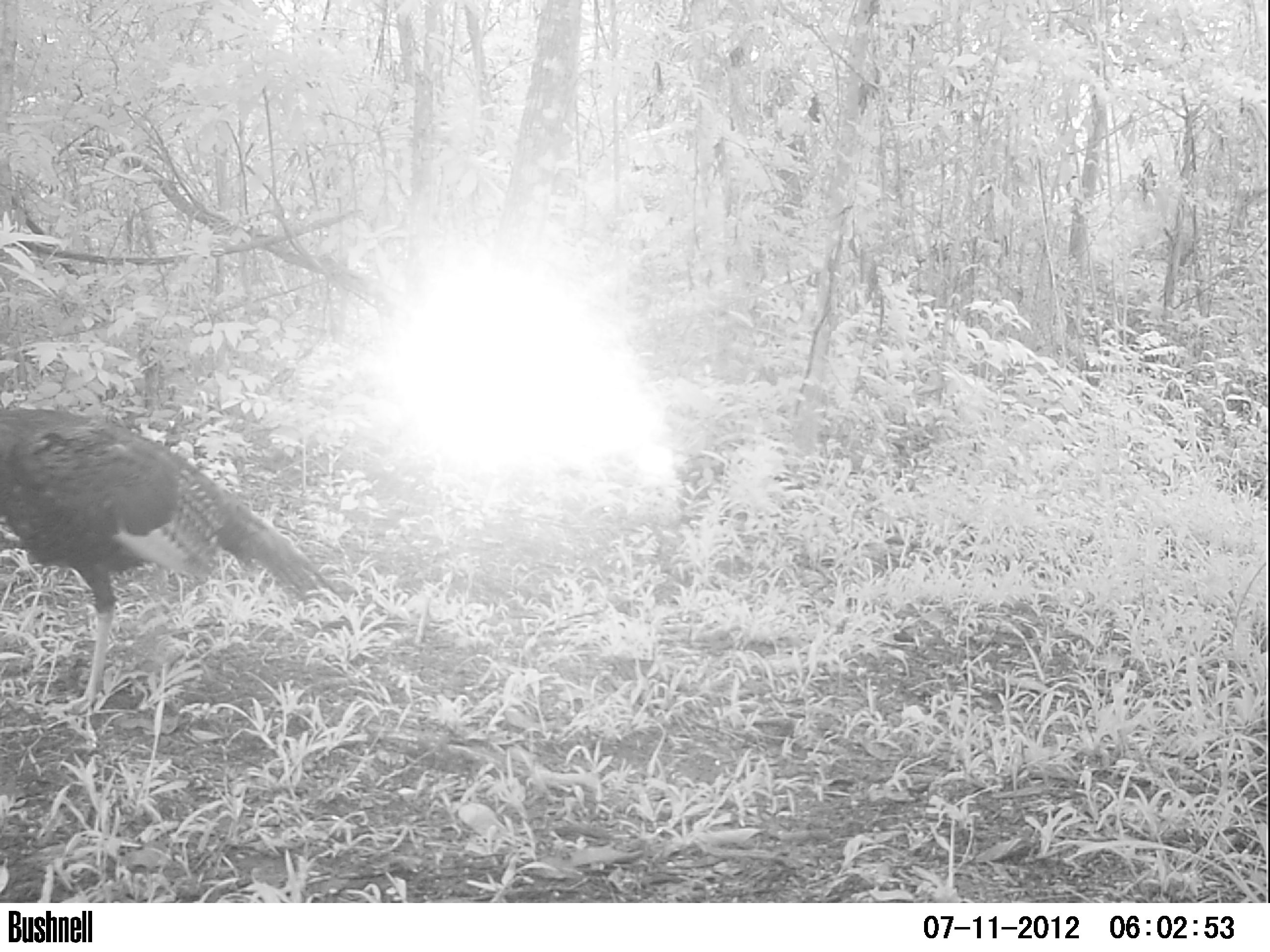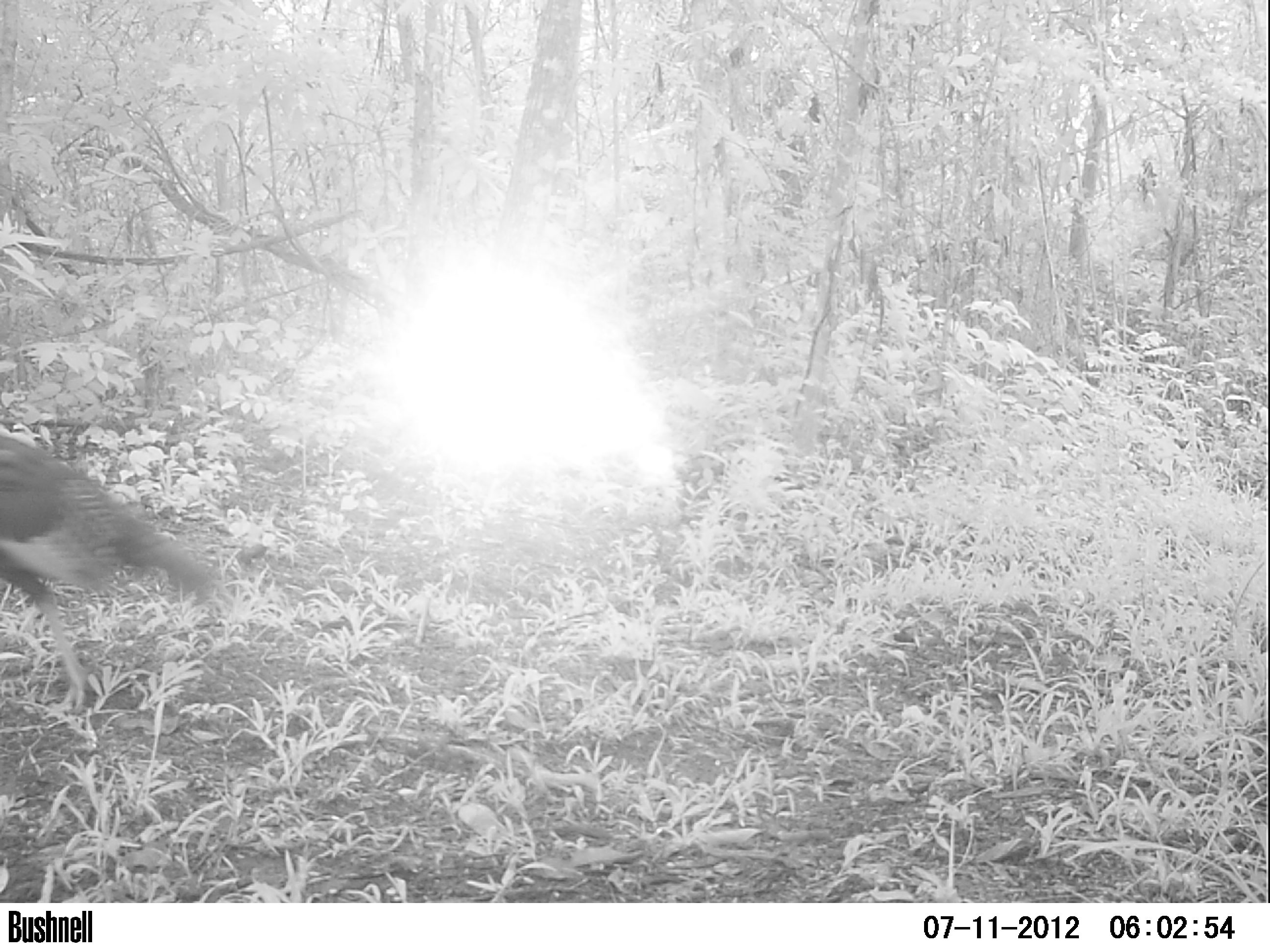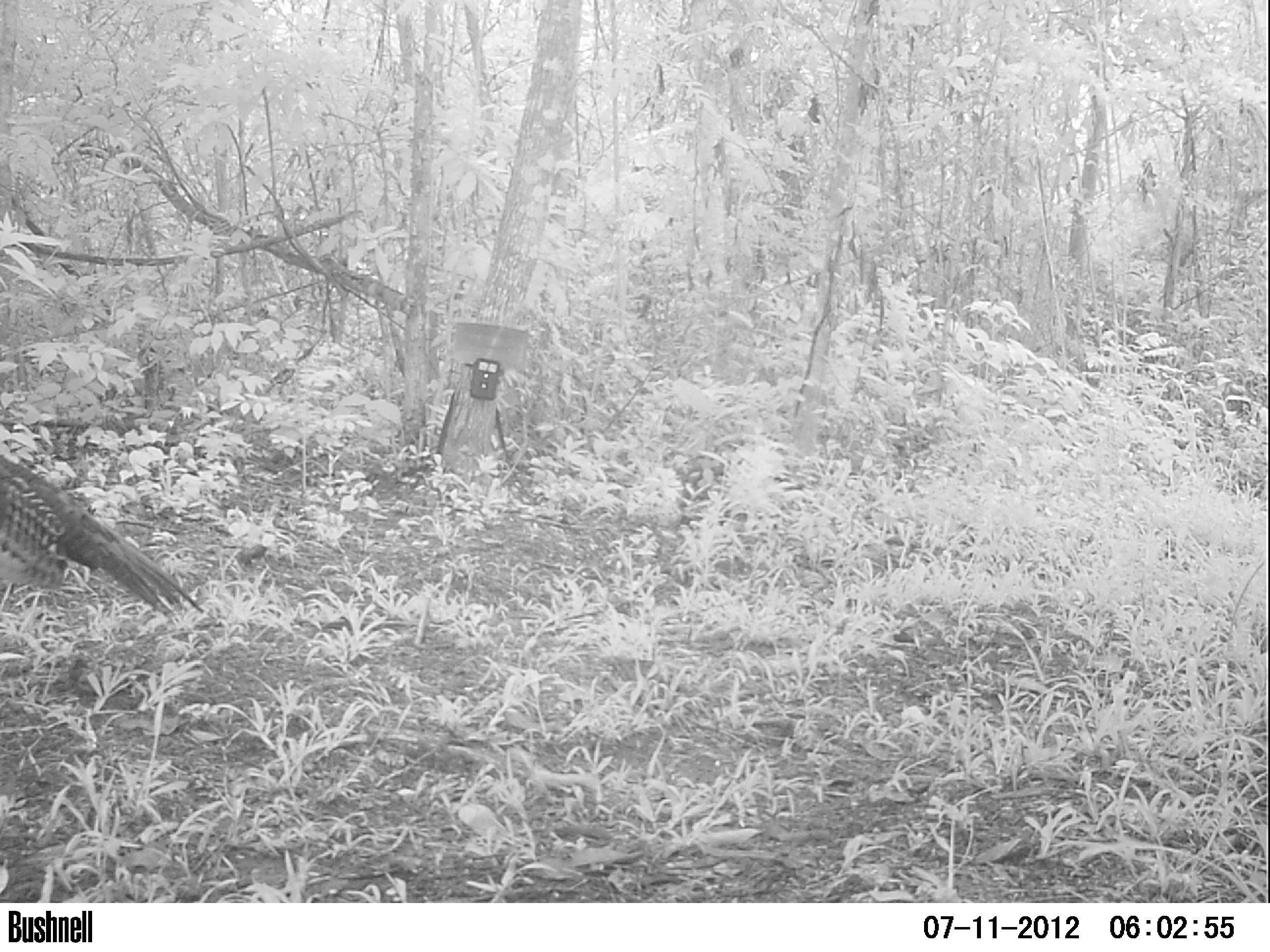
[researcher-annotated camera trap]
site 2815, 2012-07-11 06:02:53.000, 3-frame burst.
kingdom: Animalia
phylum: Chordata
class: Aves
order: Galliformes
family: Phasianidae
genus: Meleagris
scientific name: Meleagris ocellata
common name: ocellated turkey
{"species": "Meleagris ocellata (ocellated turkey)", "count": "1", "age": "adult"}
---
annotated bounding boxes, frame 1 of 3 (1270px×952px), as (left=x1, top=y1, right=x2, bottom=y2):
meleagris ocellata: (left=0, top=407, right=337, bottom=715)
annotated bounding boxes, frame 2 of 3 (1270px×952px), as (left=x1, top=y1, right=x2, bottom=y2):
meleagris ocellata: (left=0, top=432, right=233, bottom=710)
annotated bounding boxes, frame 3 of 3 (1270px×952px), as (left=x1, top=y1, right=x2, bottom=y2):
meleagris ocellata: (left=0, top=453, right=204, bottom=624)